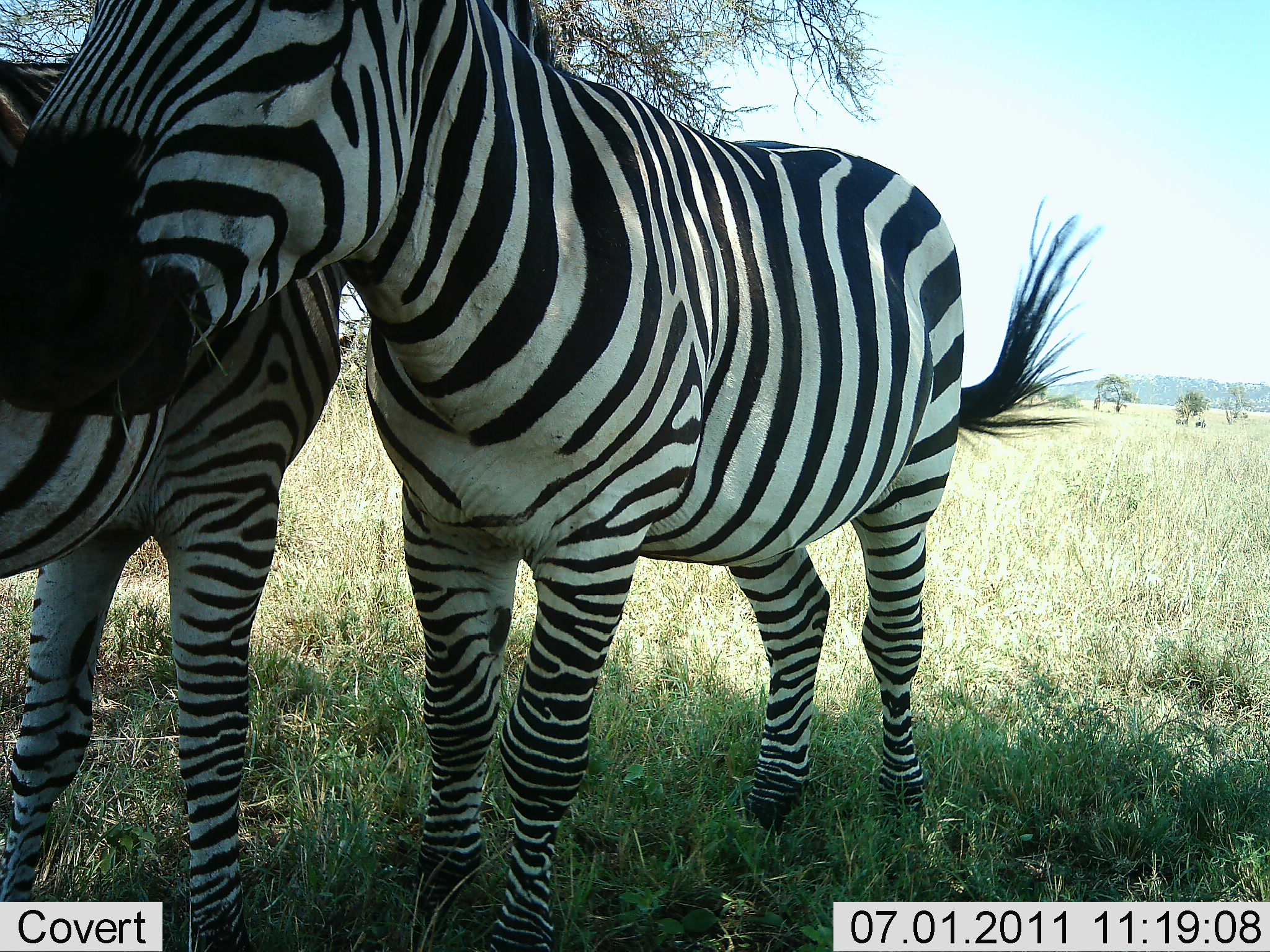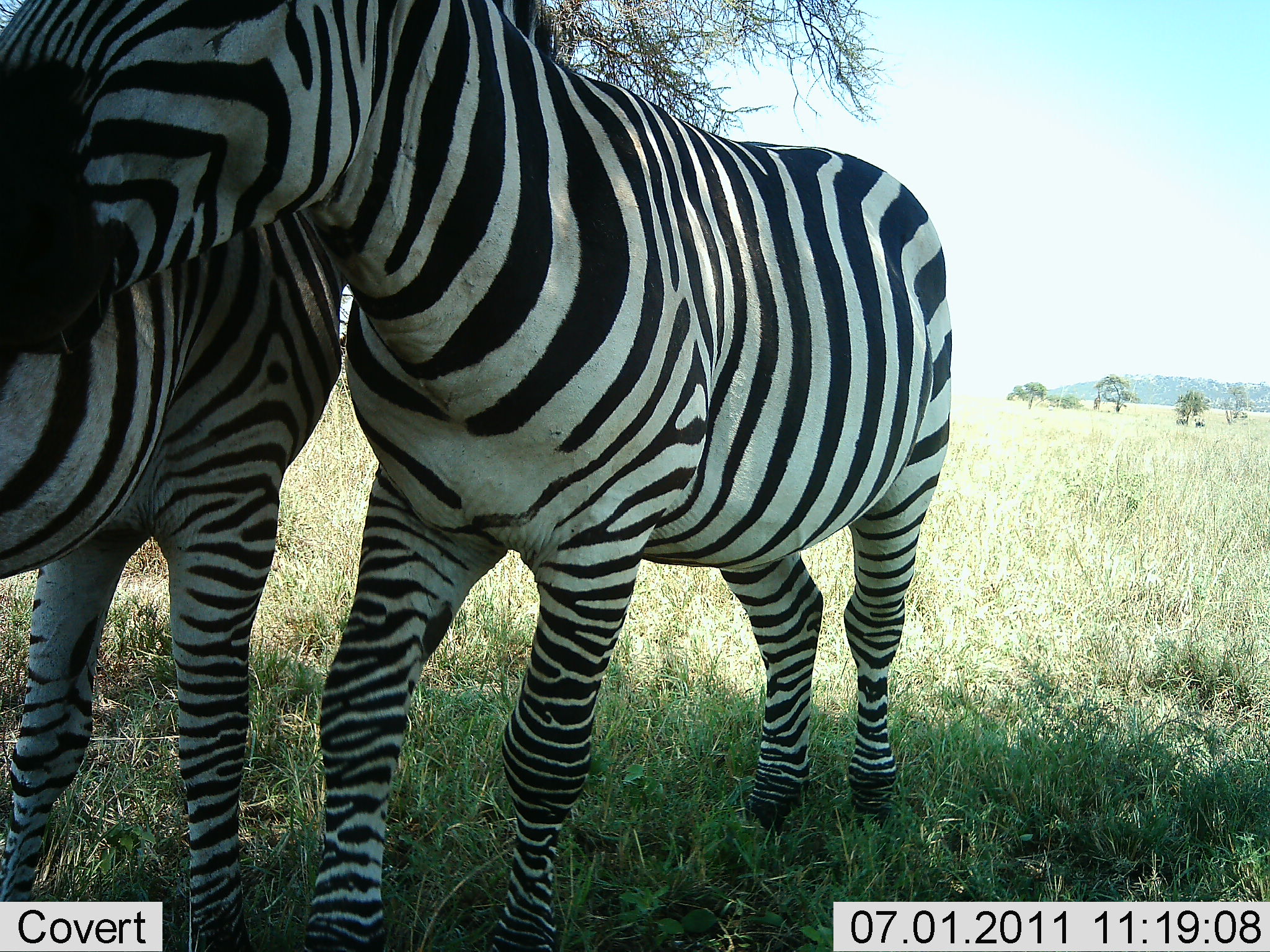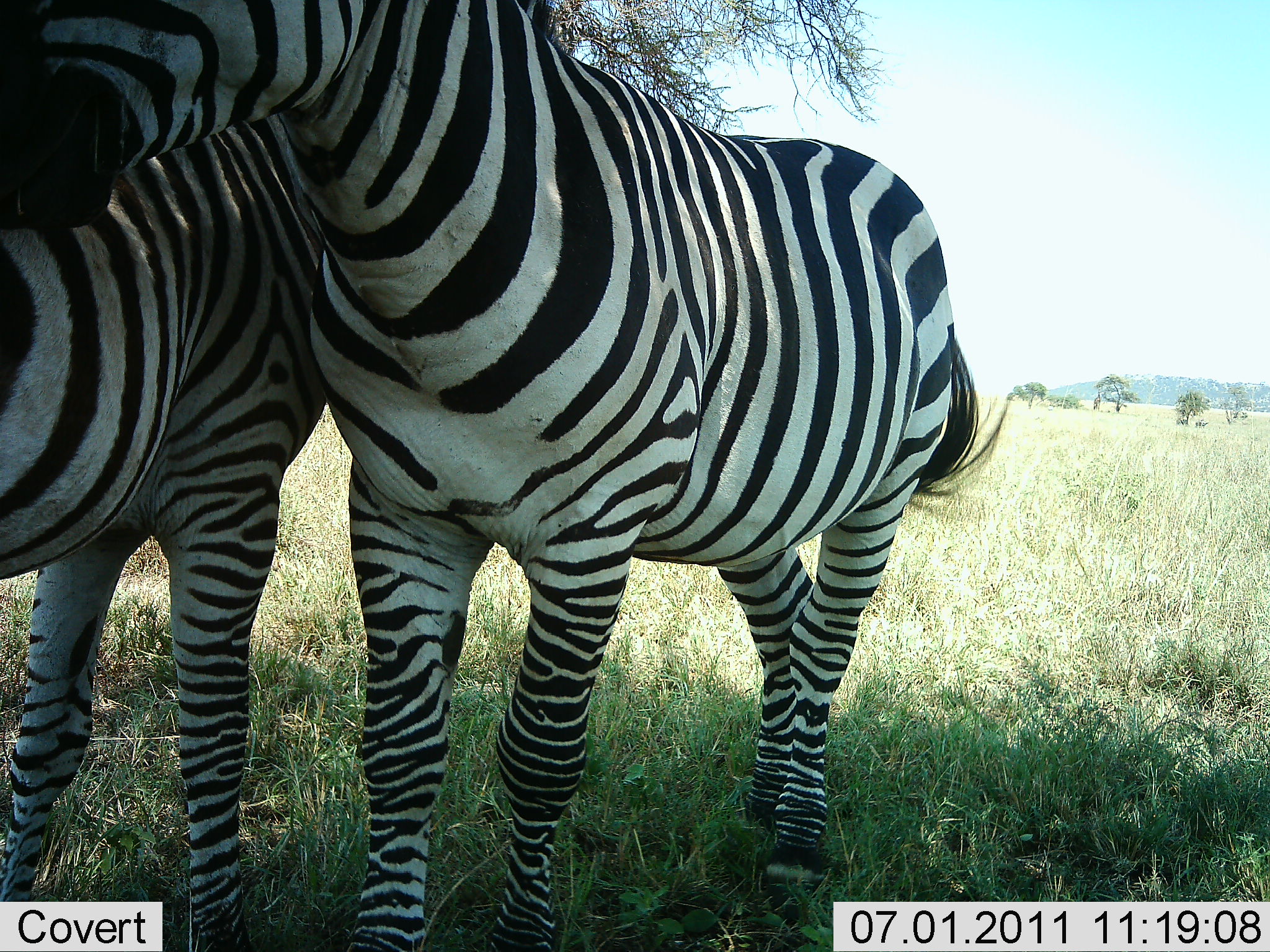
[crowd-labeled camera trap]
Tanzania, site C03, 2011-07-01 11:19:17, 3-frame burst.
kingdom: Animalia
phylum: Chordata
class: Mammalia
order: Perissodactyla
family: Equidae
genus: Equus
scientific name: Equus quagga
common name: plains zebra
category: zebra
Zebra (plains zebra) (Equus quagga), count 2. Behavior (volunteer vote fractions): standing 60%, resting 0%, moving 0%, interacting 70%. Young present (vote fraction): 0%. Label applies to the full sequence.